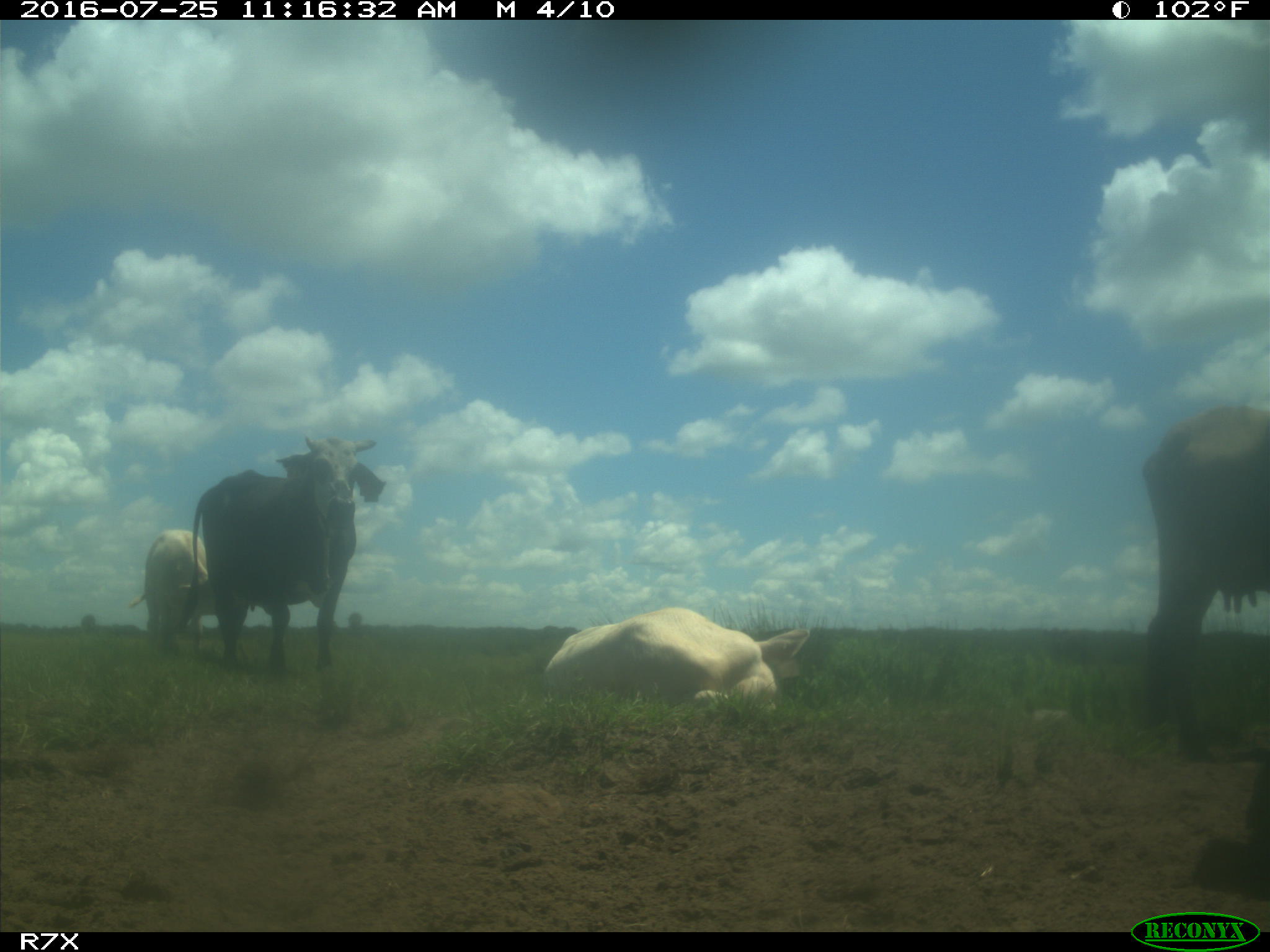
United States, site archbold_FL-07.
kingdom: Animalia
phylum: Chordata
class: Mammalia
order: Artiodactyla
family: Bovidae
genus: Bos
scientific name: Bos taurus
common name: domestic cow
Bos taurus (domestic cow).